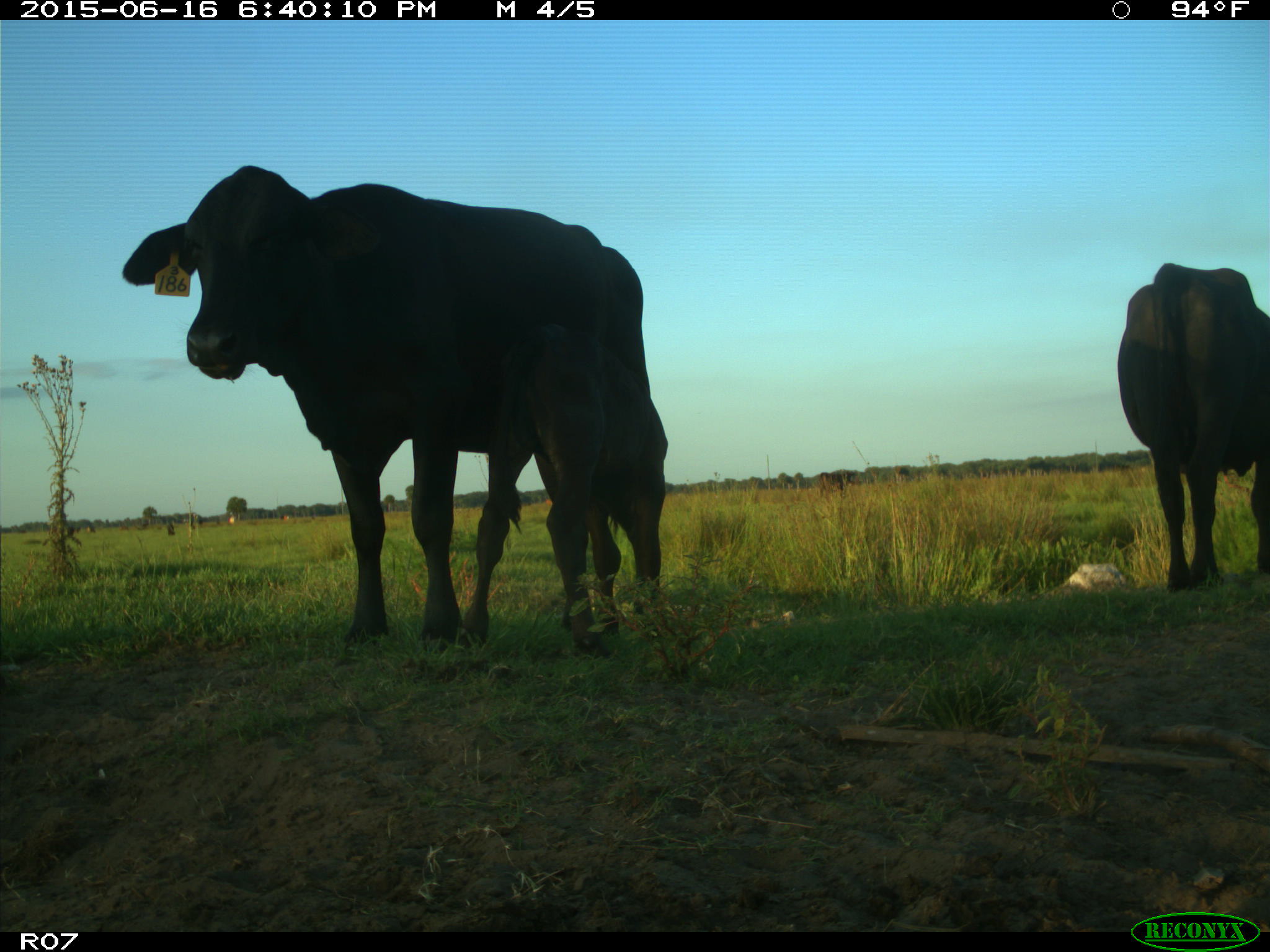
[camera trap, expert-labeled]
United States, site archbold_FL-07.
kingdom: Animalia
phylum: Chordata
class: Mammalia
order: Artiodactyla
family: Bovidae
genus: Bos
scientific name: Bos taurus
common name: domestic cow